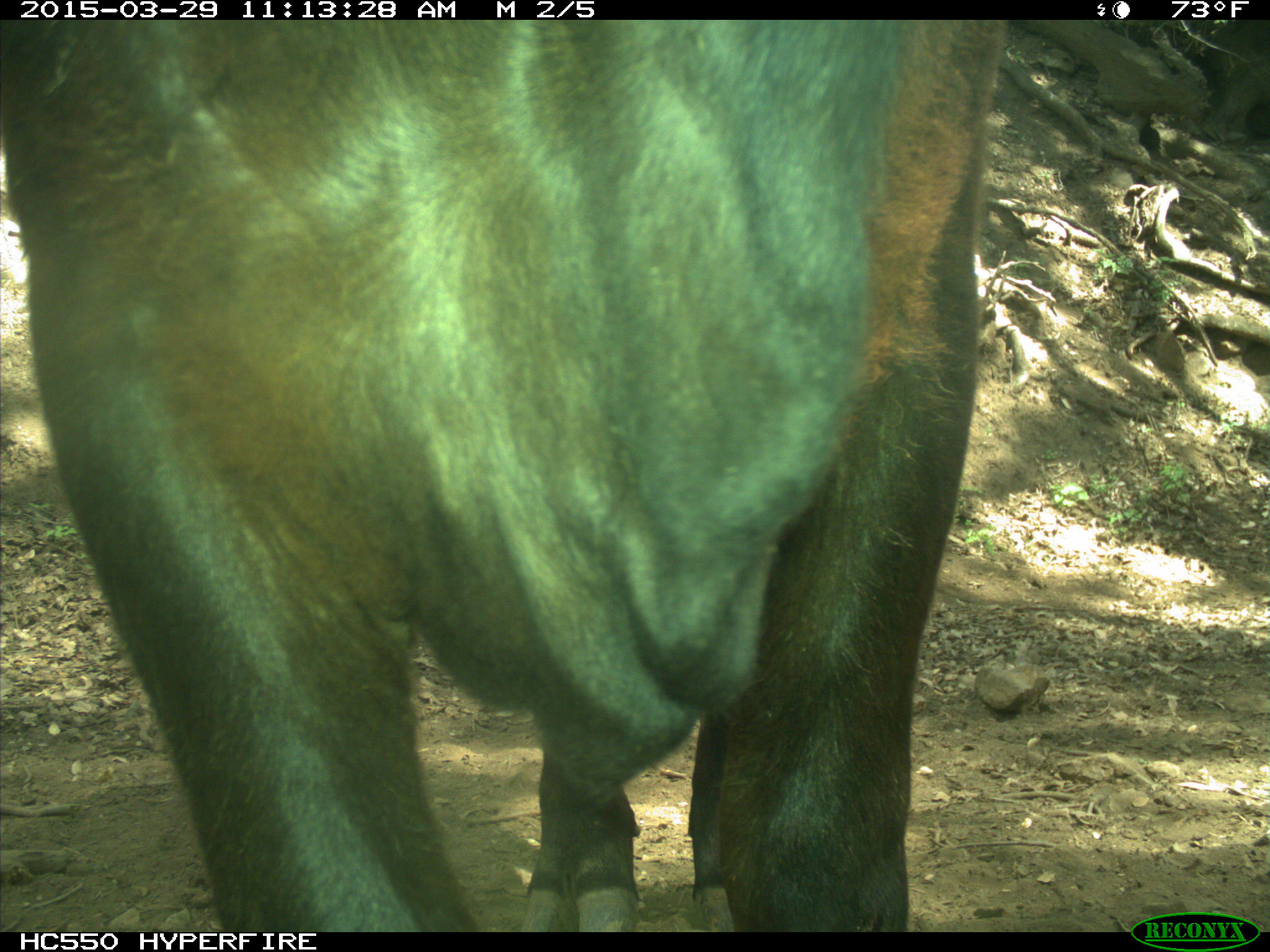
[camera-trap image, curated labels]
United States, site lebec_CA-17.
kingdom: Animalia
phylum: Chordata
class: Mammalia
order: Artiodactyla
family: Bovidae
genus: Bos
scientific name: Bos taurus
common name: domestic cow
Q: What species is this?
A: Bos taurus (domestic cow).